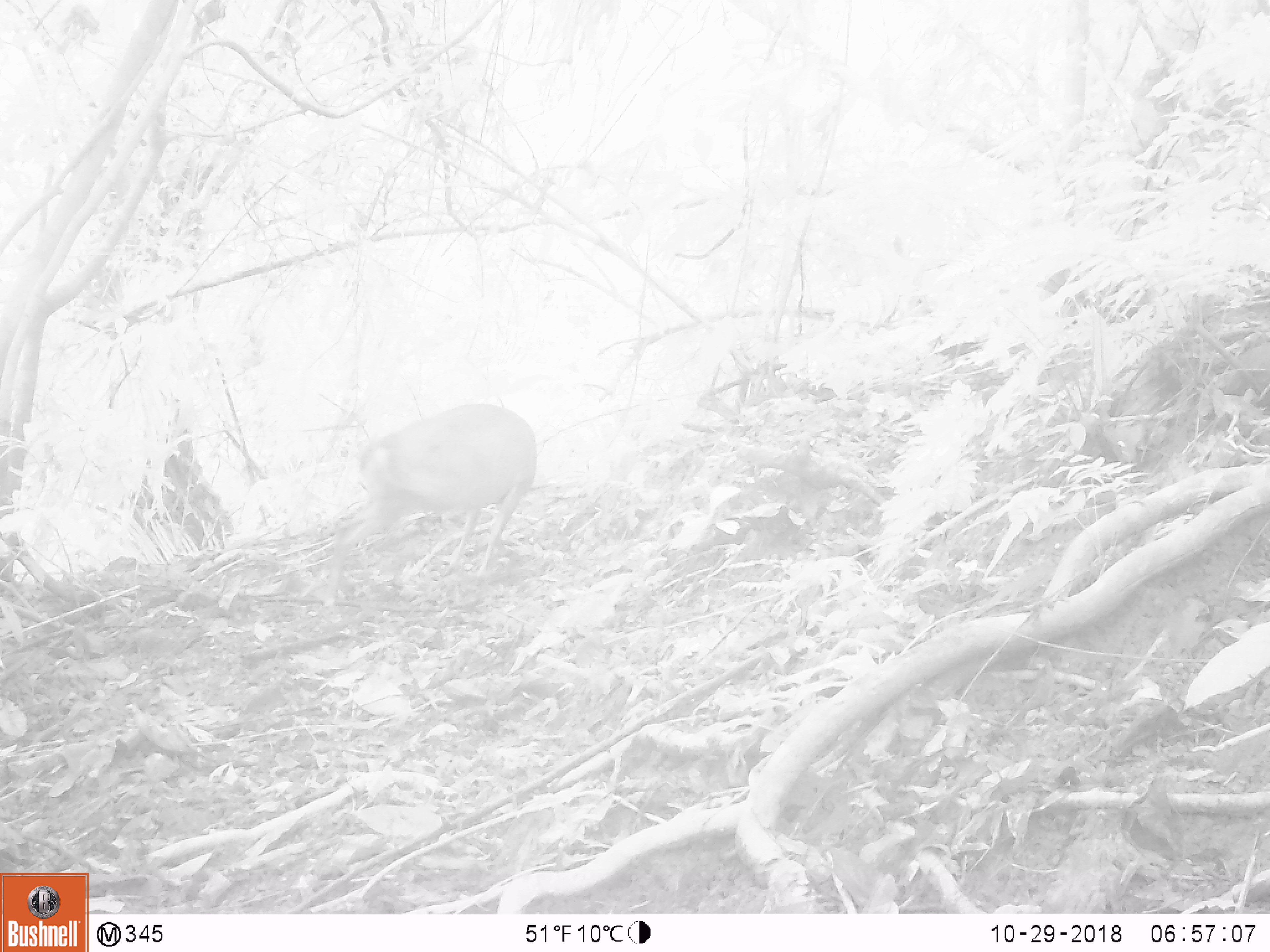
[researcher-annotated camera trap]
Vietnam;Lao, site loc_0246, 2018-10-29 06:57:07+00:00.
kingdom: Animalia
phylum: Chordata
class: Mammalia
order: Artiodactyla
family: Cervidae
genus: Muntiacus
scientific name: Muntiacus rooseveltorum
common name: roosevelt's muntjac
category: roosevelts muntjac group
Roosevelts muntjac group (roosevelt's muntjac) (Muntiacus rooseveltorum). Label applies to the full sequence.